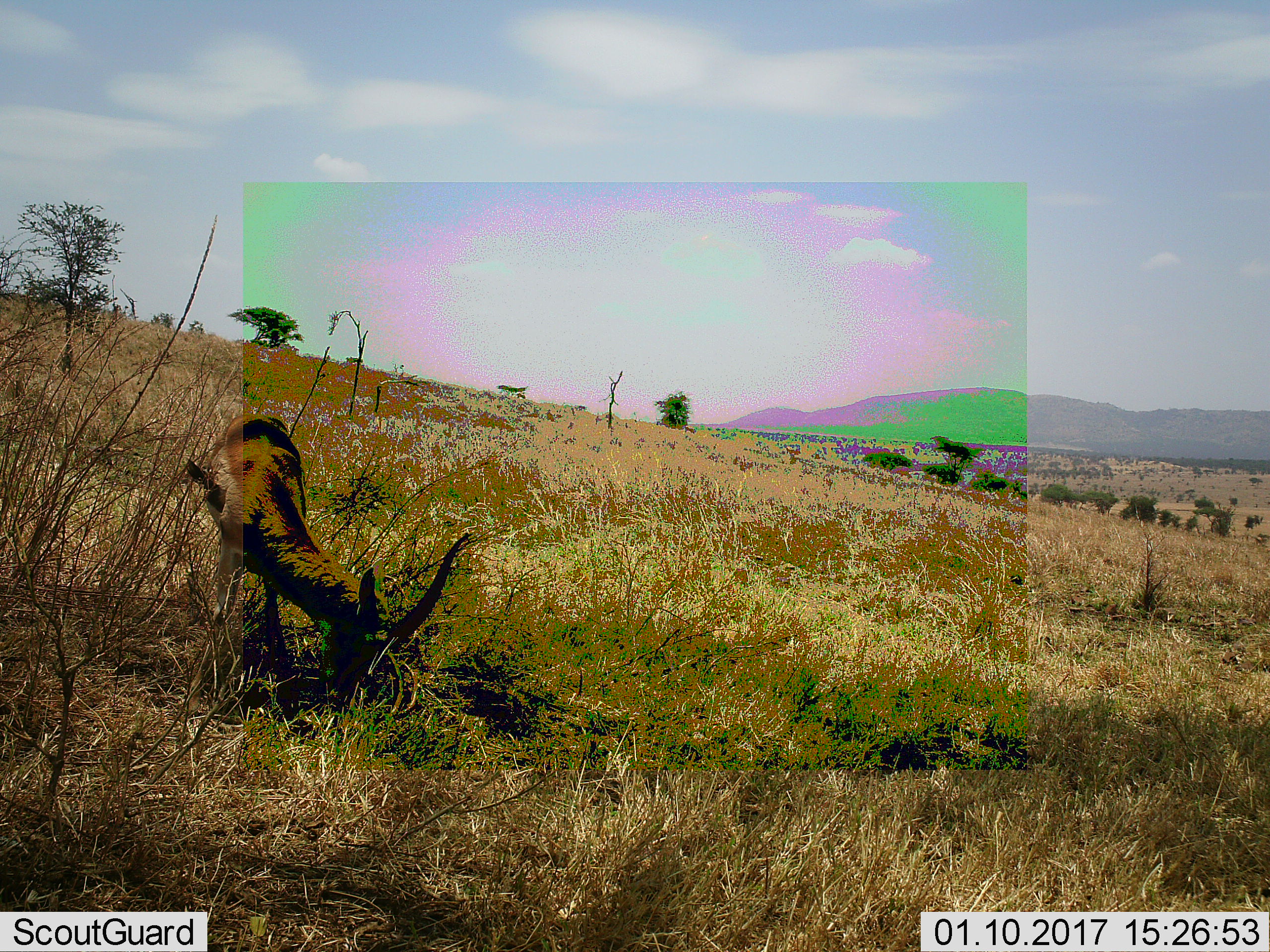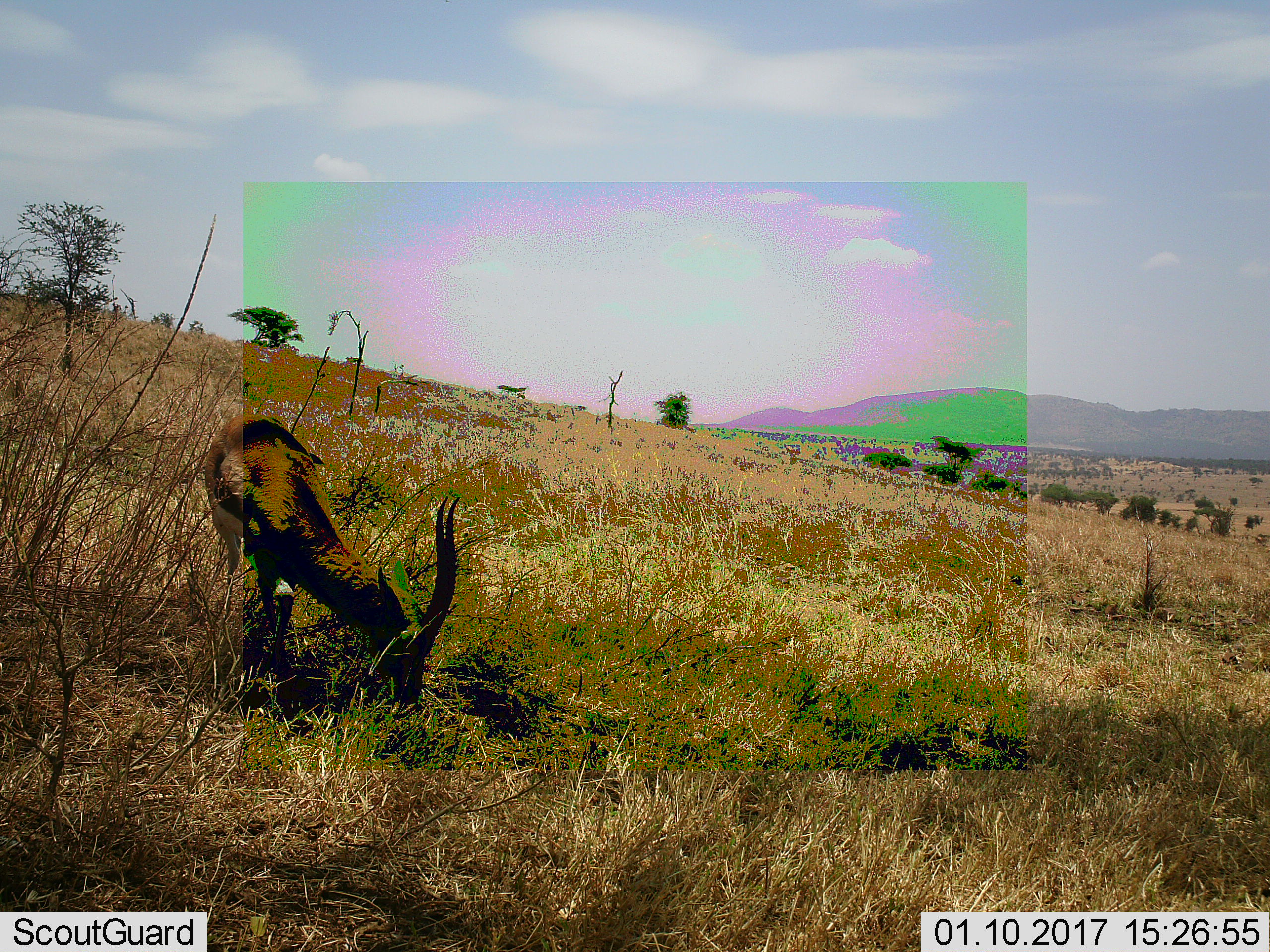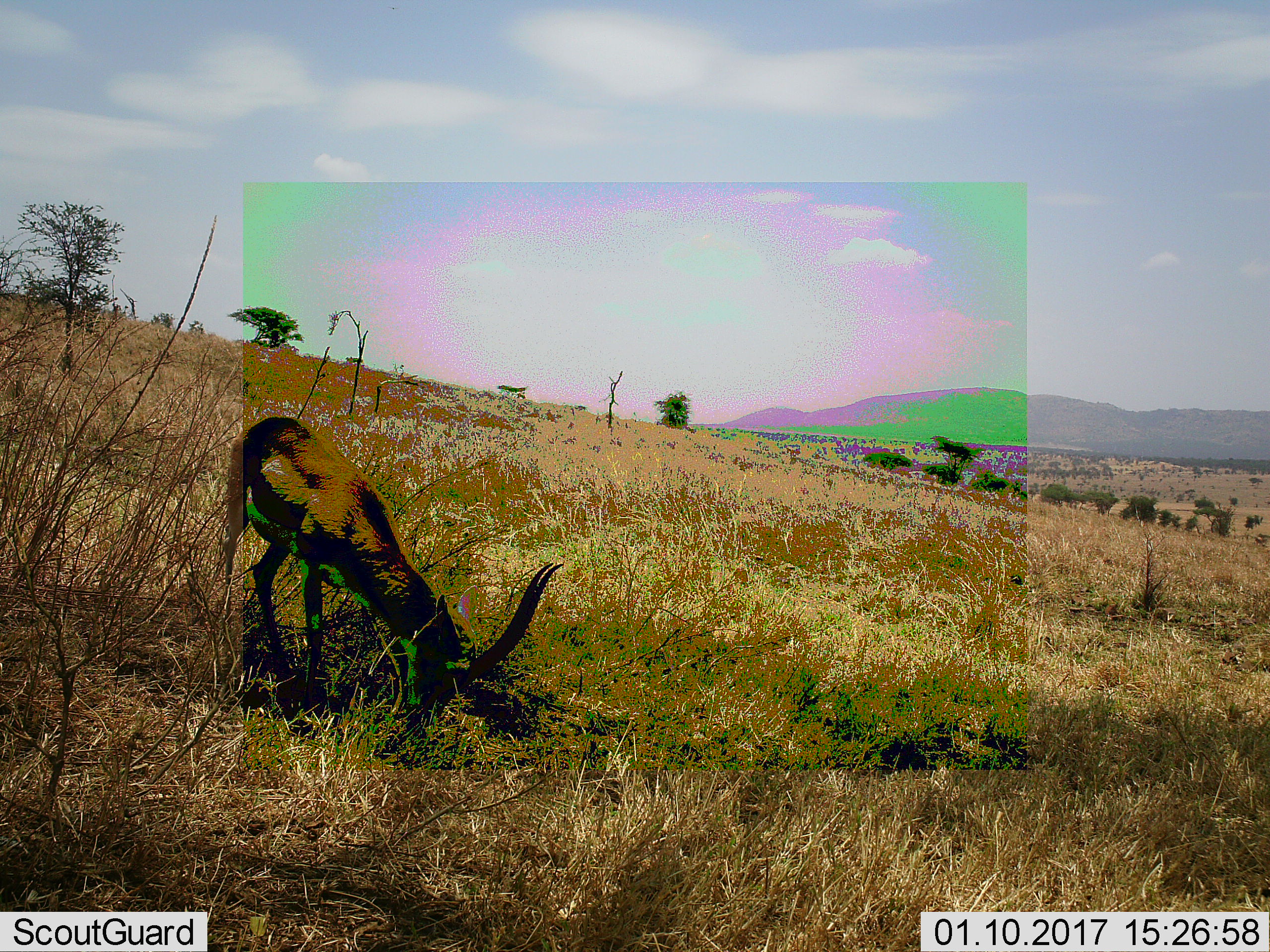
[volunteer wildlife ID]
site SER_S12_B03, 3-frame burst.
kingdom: Animalia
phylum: Chordata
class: Mammalia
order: Artiodactyla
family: Bovidae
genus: Eudorcas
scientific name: Eudorcas thomsonii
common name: thomson's gazelle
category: gazellethomsons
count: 1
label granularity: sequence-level